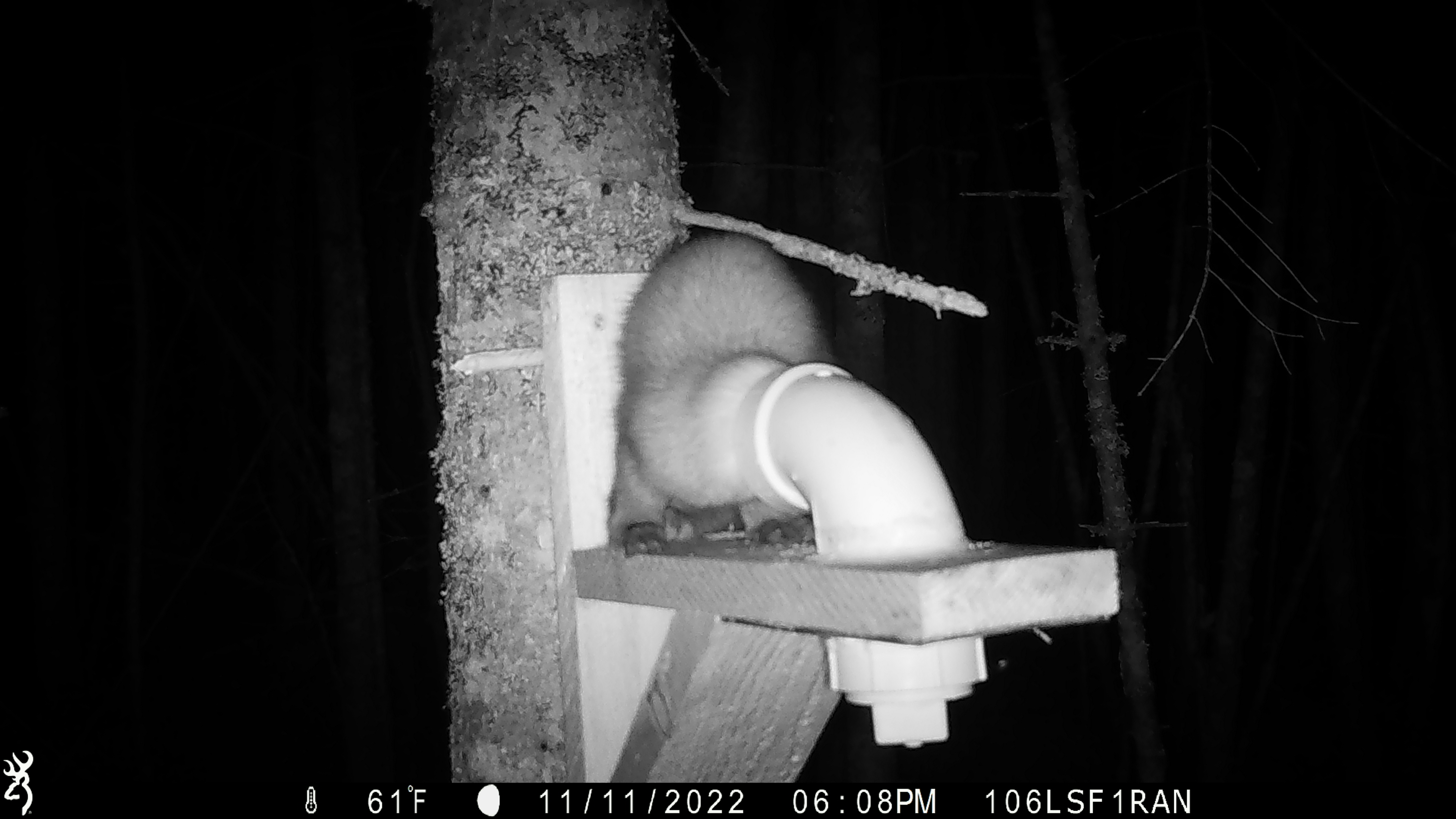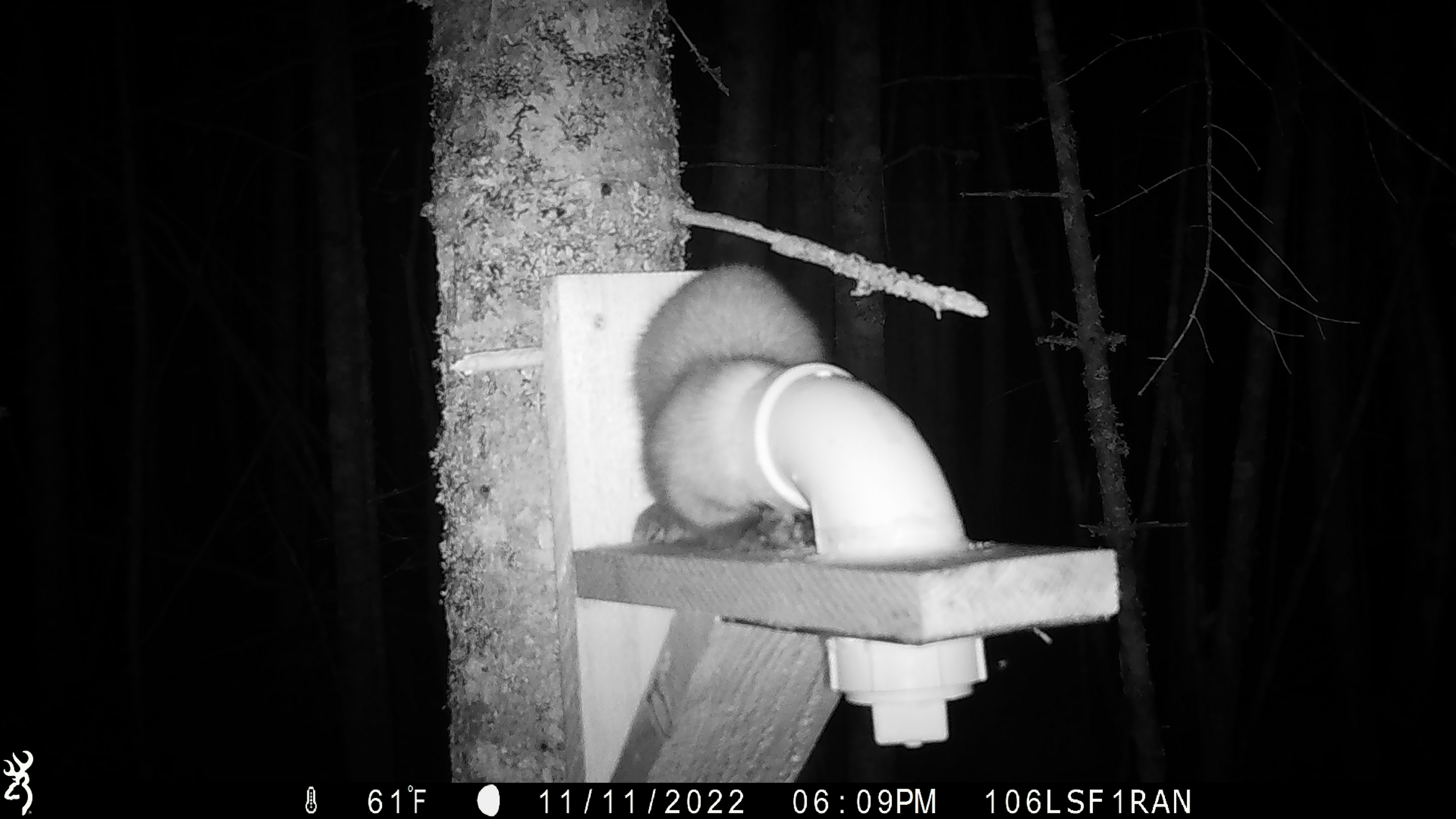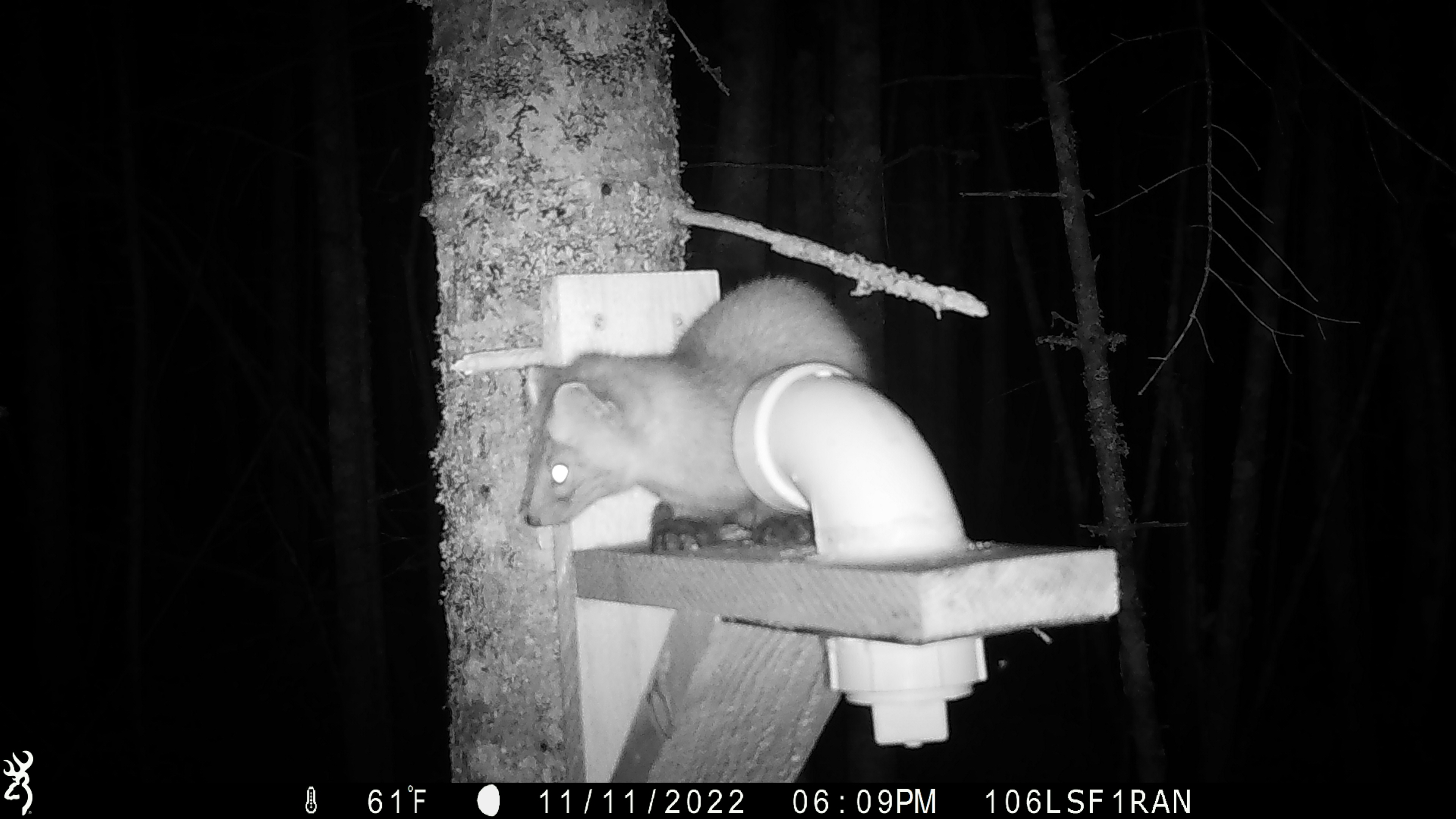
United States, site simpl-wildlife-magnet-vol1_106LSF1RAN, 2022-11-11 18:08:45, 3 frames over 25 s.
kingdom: Animalia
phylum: Chordata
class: Mammalia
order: Carnivora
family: Mustelidae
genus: Martes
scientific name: Martes americana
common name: american marten